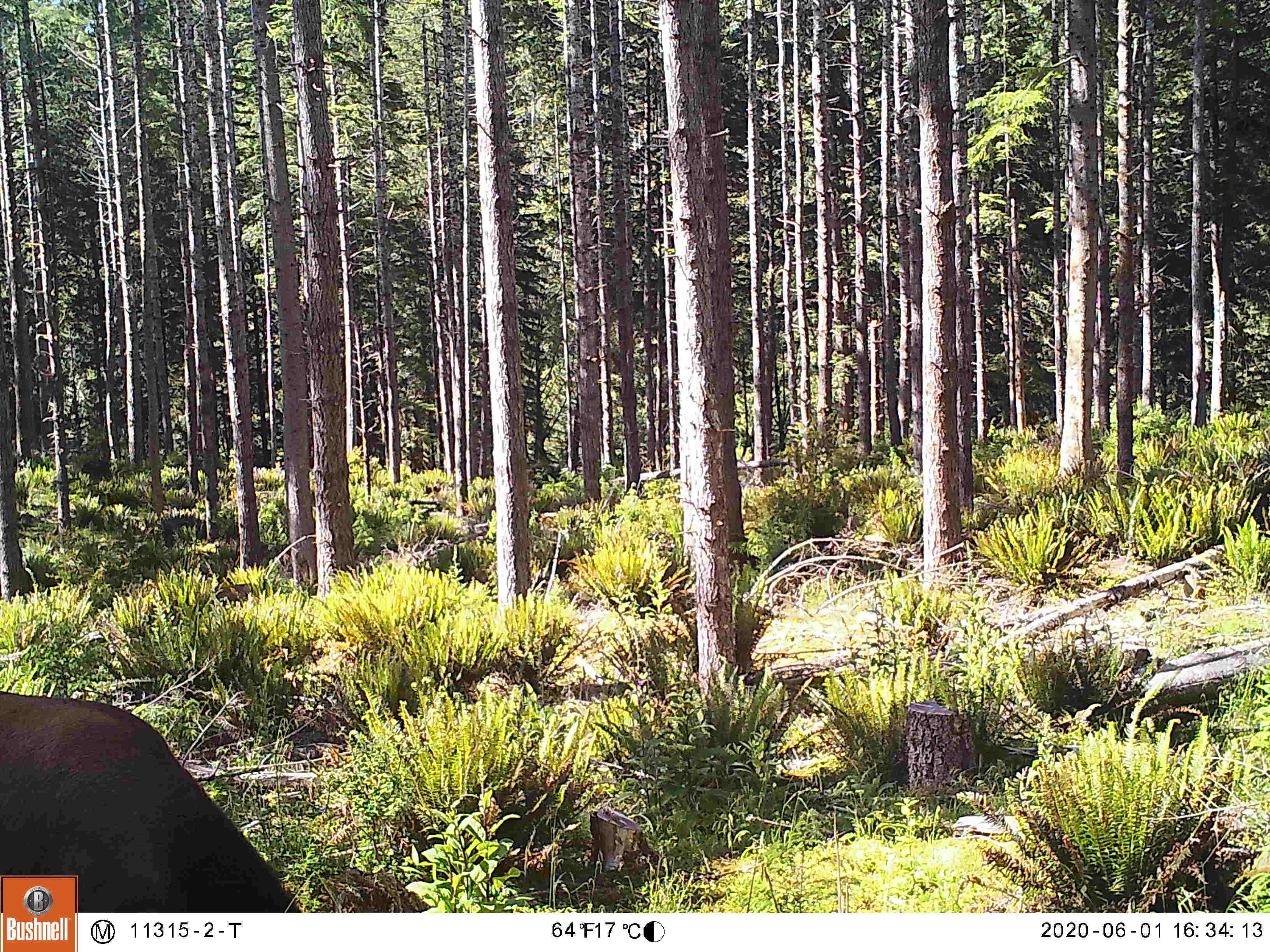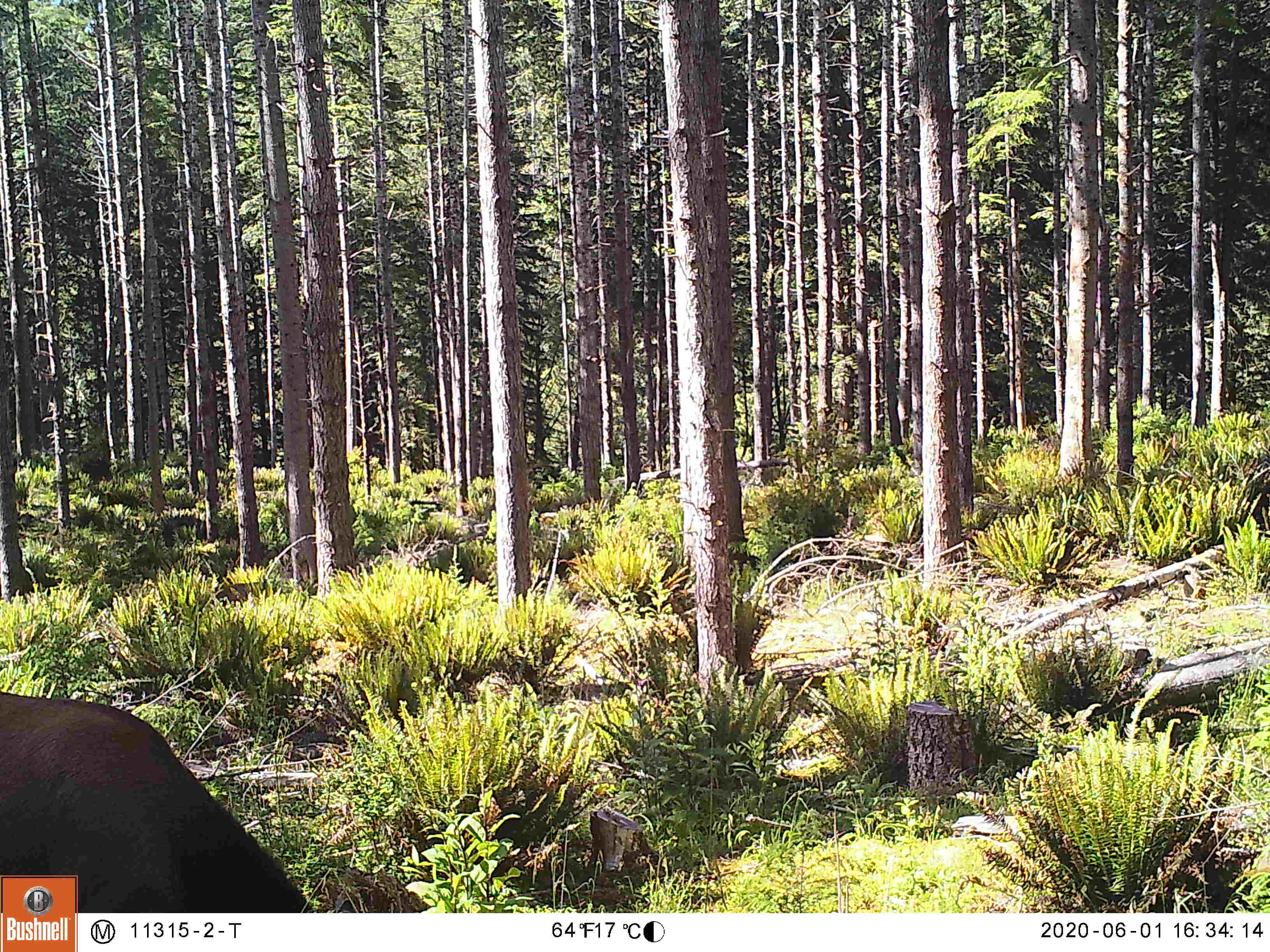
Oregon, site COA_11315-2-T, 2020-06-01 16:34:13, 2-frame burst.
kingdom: Animalia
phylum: Chordata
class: Mammalia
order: Artiodactyla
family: Cervidae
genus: Cervus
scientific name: Cervus canadensis roosevelti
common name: roosevelt elk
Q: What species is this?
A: Roosevelt elk (Cervus canadensis roosevelti).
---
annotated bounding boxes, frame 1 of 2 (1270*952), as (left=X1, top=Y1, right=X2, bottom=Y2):
roosevelt elk: (left=0, top=684, right=278, bottom=869)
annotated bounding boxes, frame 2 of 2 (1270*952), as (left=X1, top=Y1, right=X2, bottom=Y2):
roosevelt elk: (left=5, top=671, right=283, bottom=869)